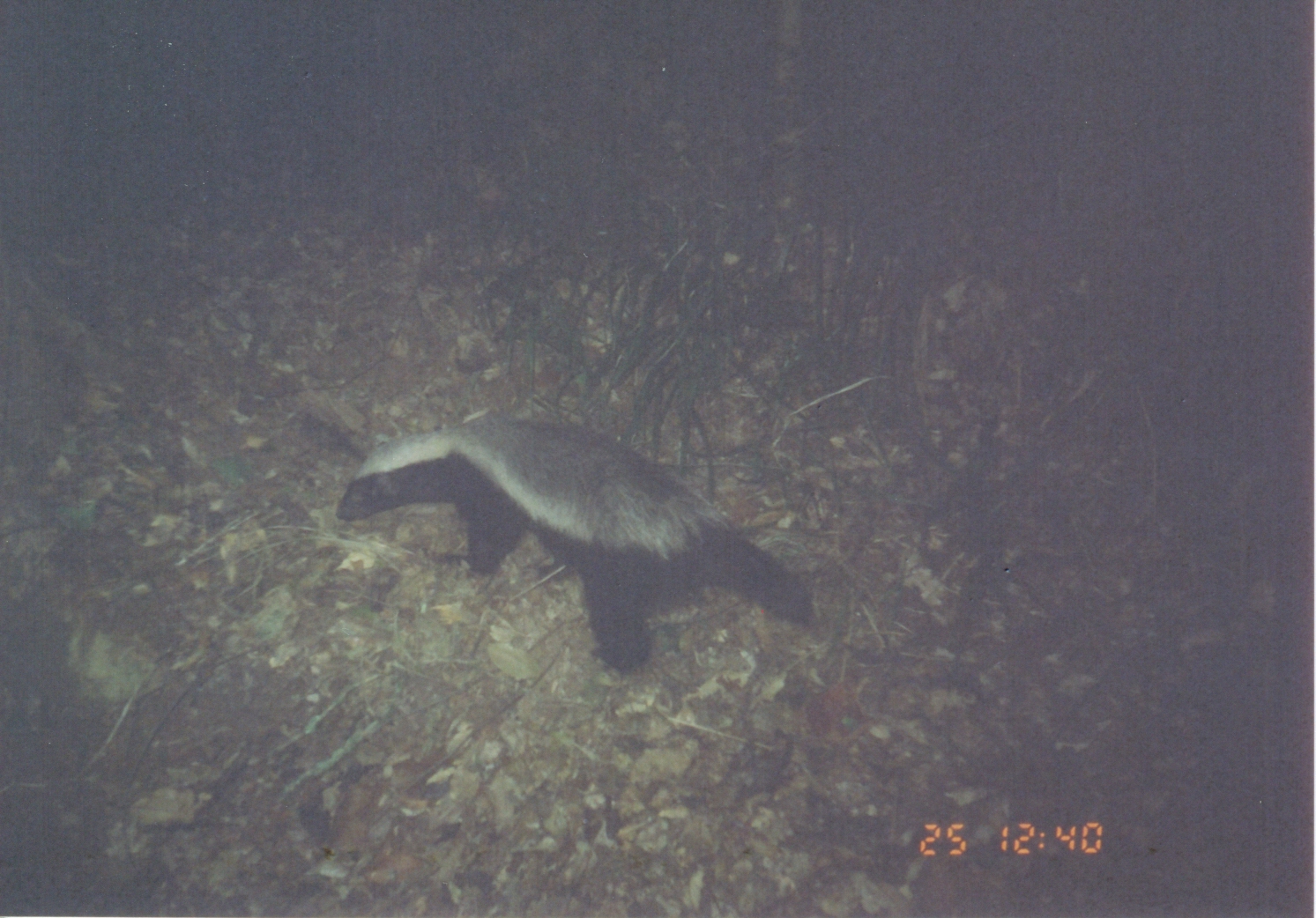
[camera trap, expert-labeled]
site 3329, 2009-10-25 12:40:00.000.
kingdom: Animalia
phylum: Chordata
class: Mammalia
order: Carnivora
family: Mustelidae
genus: Mellivora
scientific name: Mellivora capensis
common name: honey badger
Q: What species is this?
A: Mellivora capensis (honey badger).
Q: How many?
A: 1.